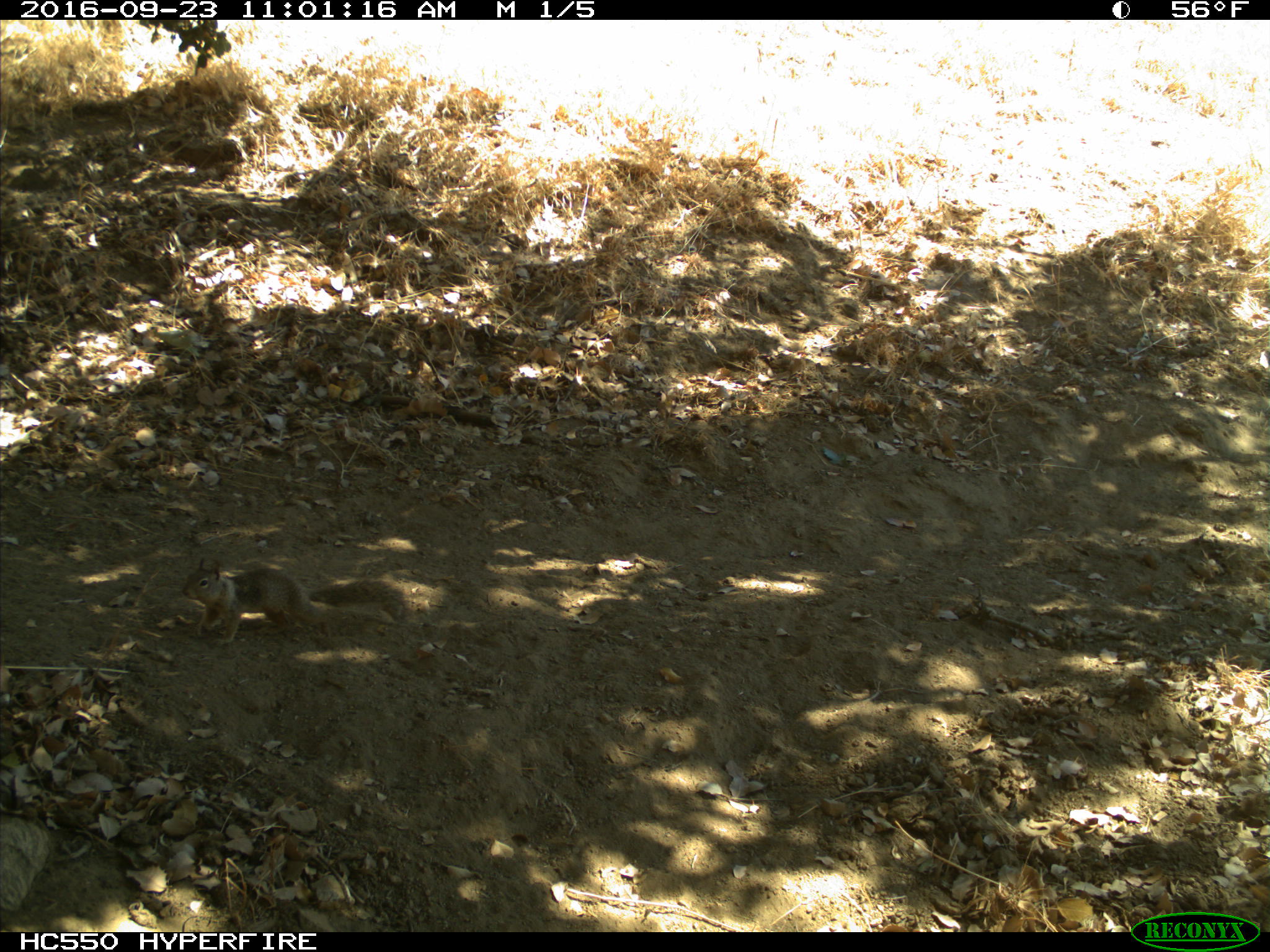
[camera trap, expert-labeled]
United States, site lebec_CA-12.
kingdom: Animalia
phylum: Chordata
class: Mammalia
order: Rodentia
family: Sciuridae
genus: Otospermophilus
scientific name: Otospermophilus beecheyi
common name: california ground squirrel